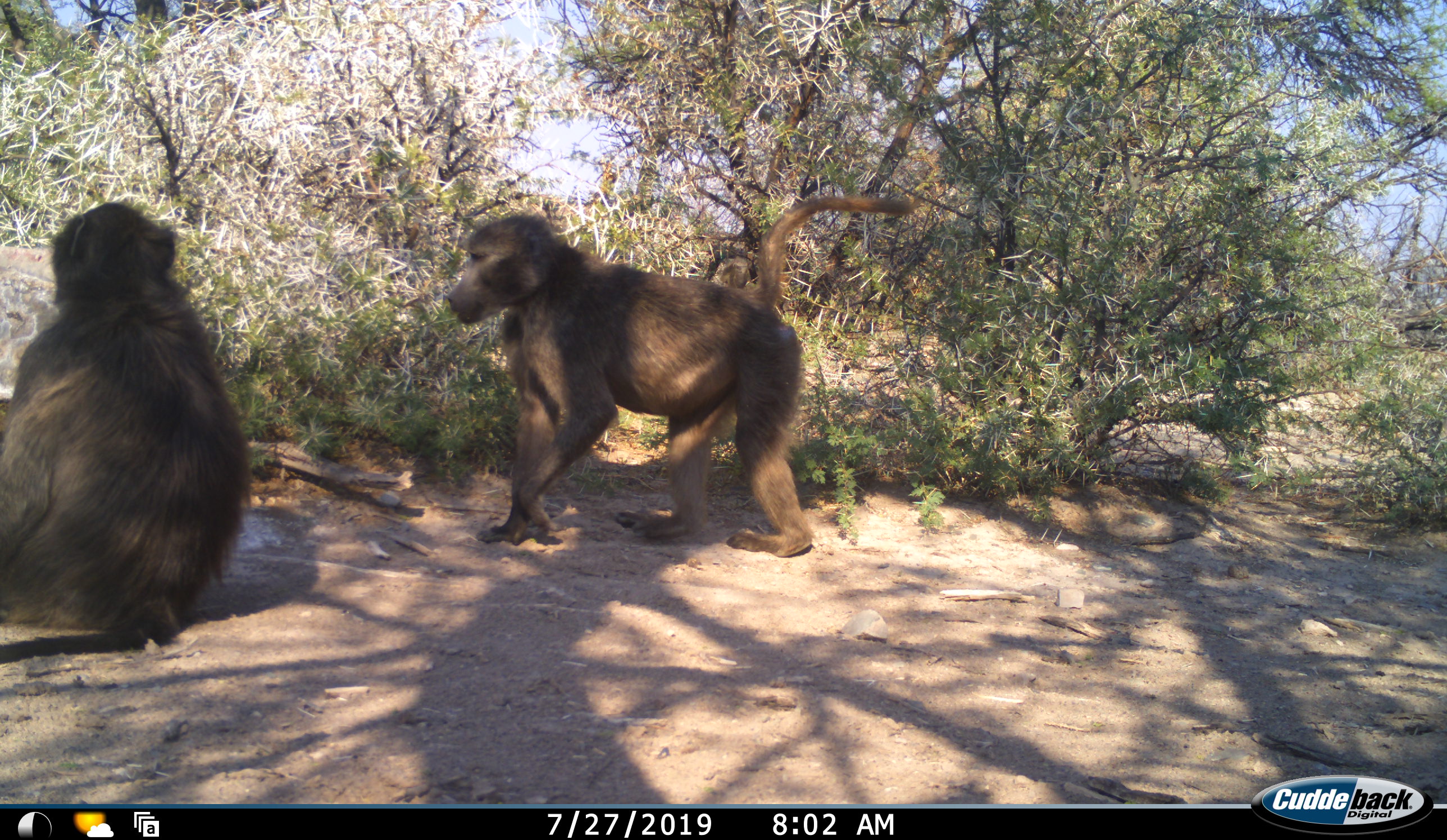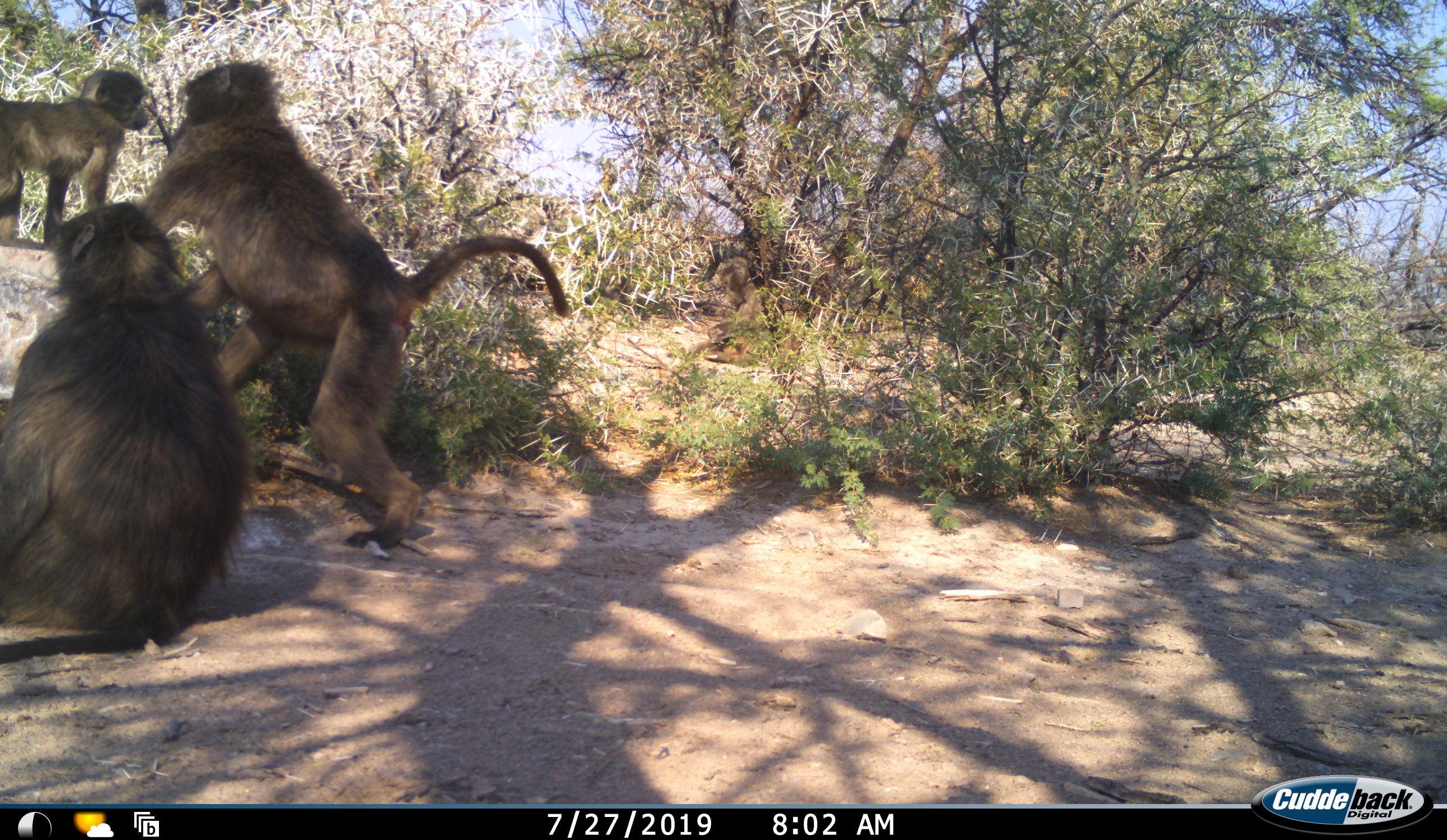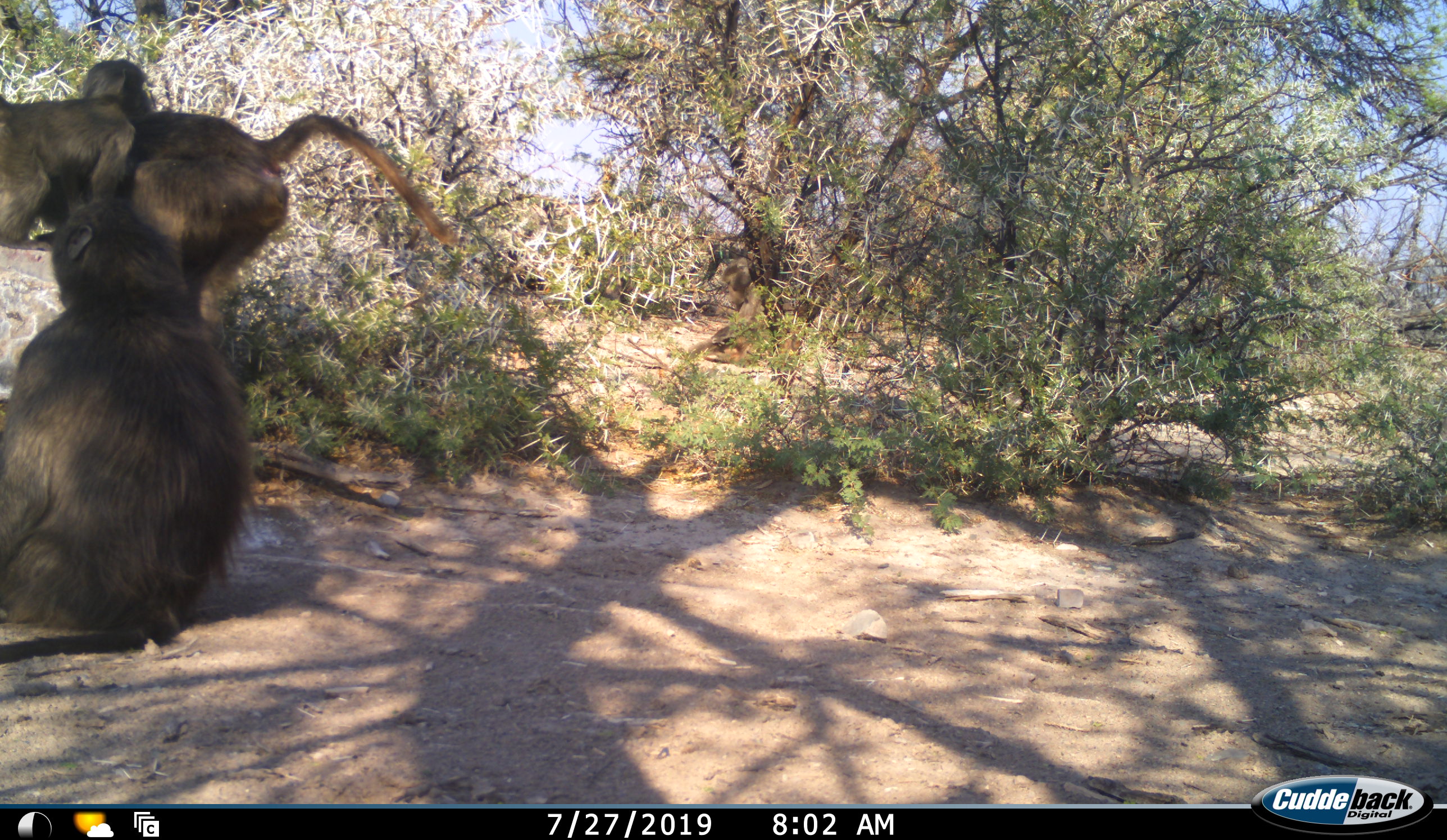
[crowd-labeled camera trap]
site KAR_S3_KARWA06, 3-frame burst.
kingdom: Animalia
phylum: Chordata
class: Mammalia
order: Primates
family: Cercopithecidae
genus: Papio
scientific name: Papio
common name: baboon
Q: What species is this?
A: Baboon (Papio).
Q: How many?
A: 3.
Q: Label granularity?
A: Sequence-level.